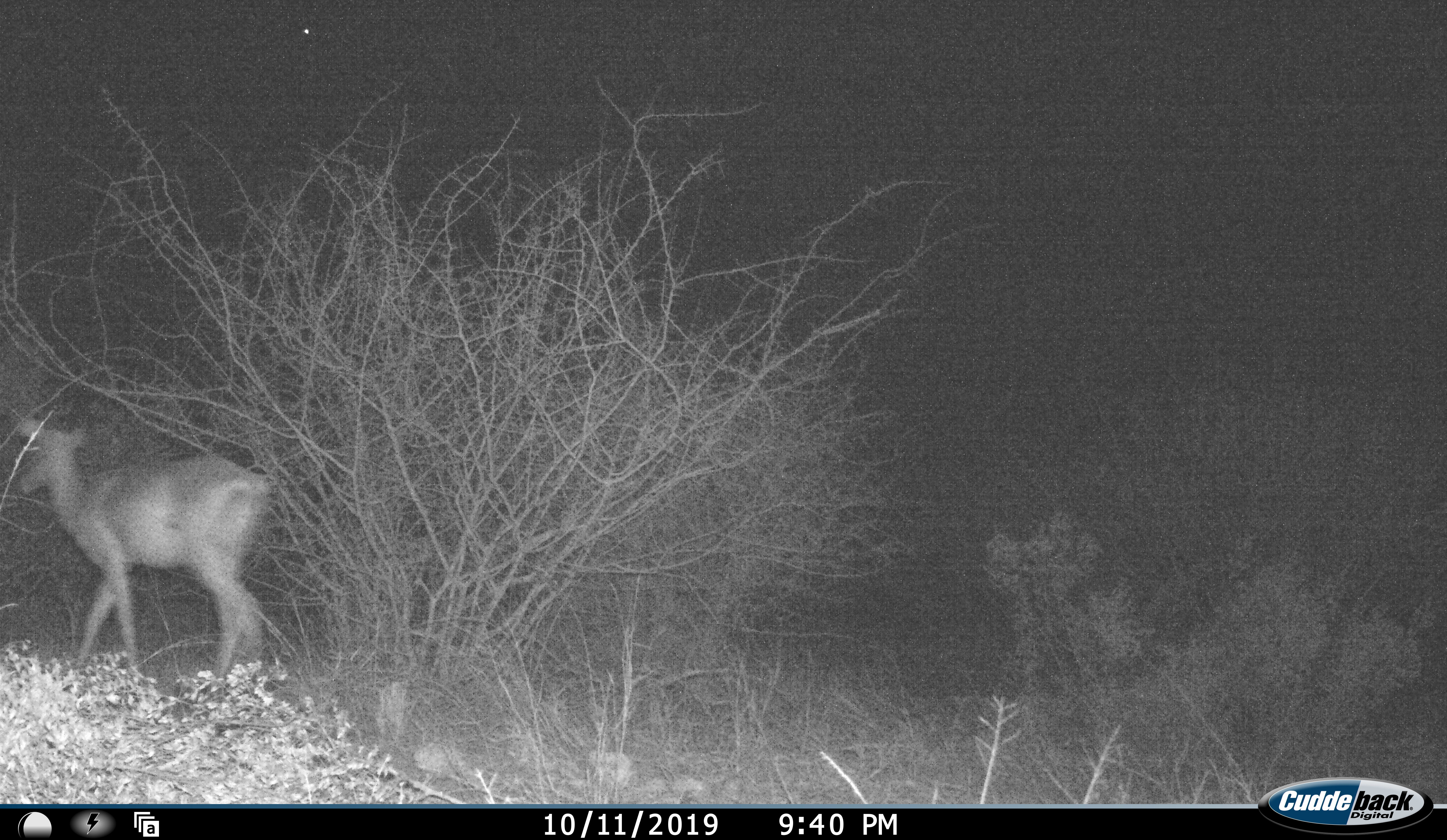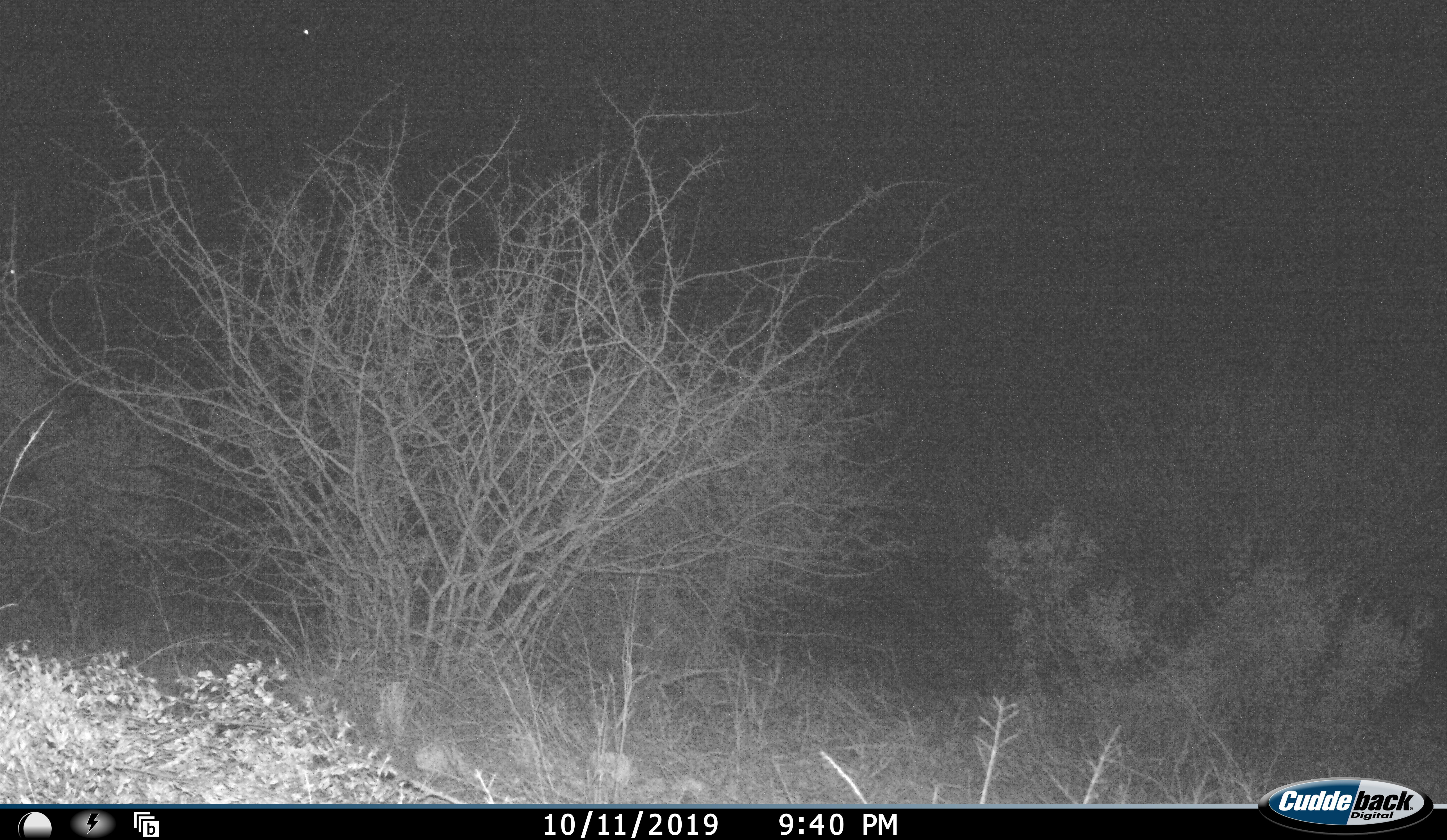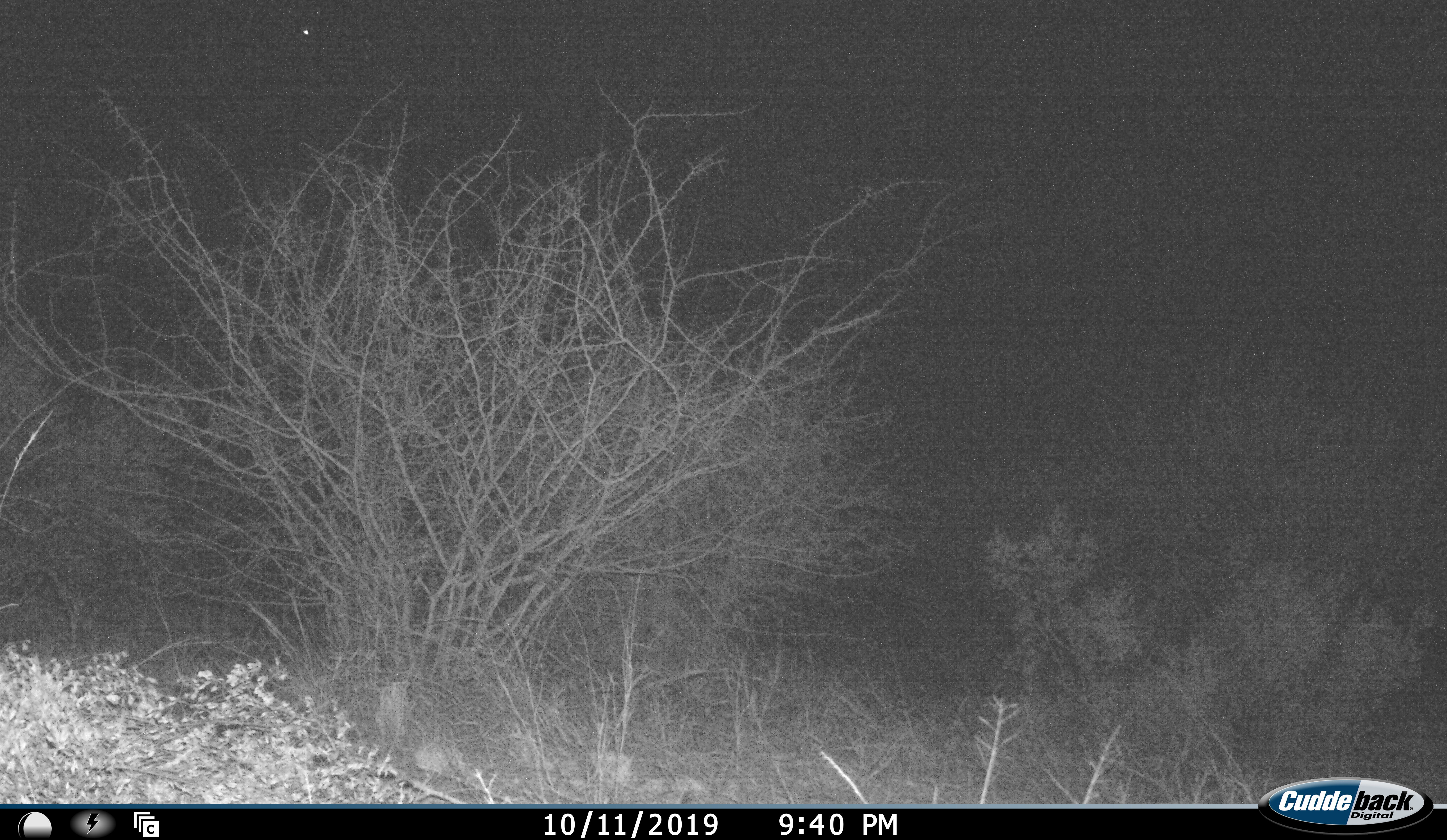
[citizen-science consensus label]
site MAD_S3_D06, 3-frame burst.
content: unidentified animal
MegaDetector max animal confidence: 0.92